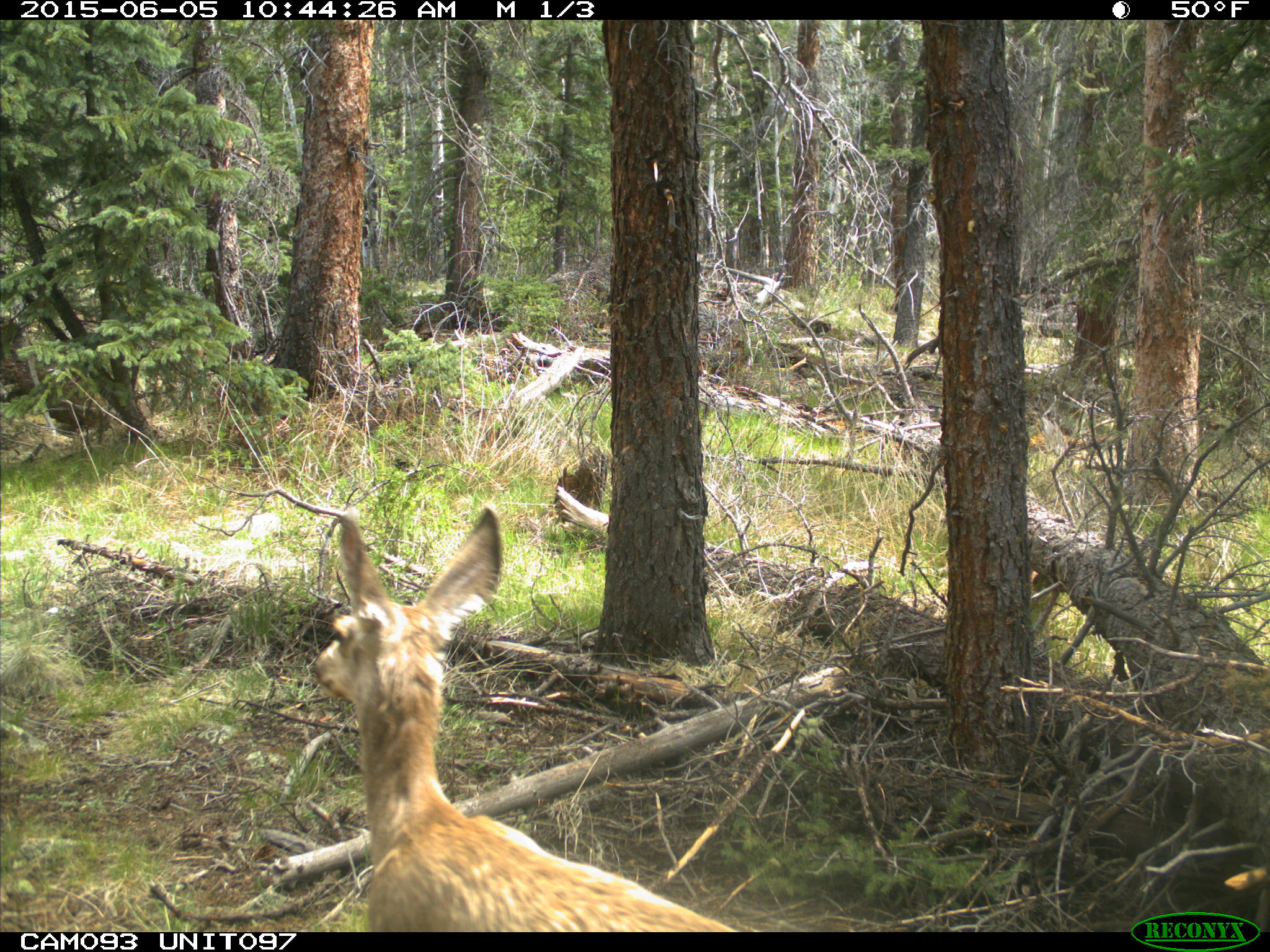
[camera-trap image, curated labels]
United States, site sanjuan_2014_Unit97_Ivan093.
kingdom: Animalia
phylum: Chordata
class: Mammalia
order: Artiodactyla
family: Cervidae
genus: Odocoileus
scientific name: Odocoileus hemionus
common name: mule deer